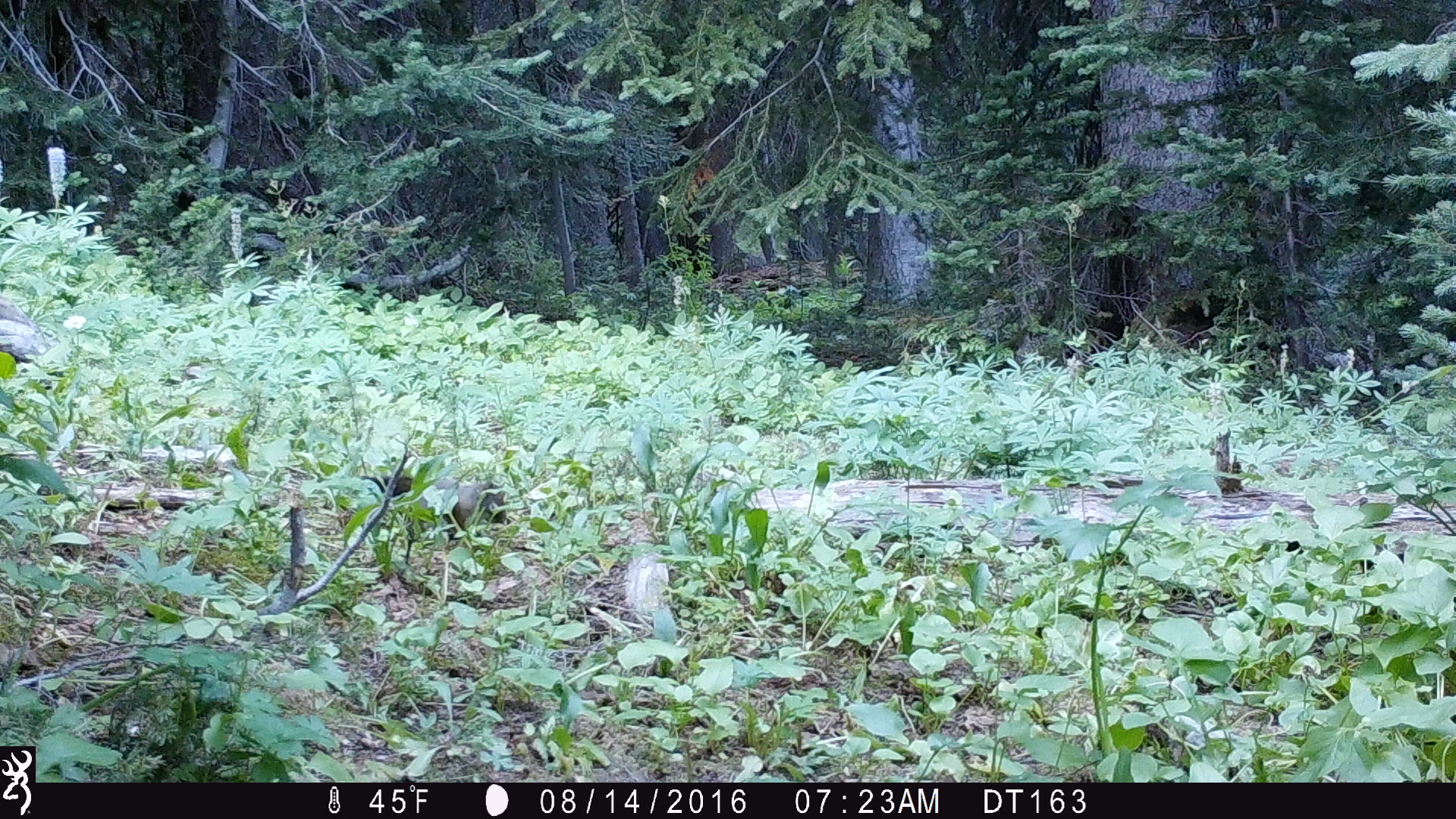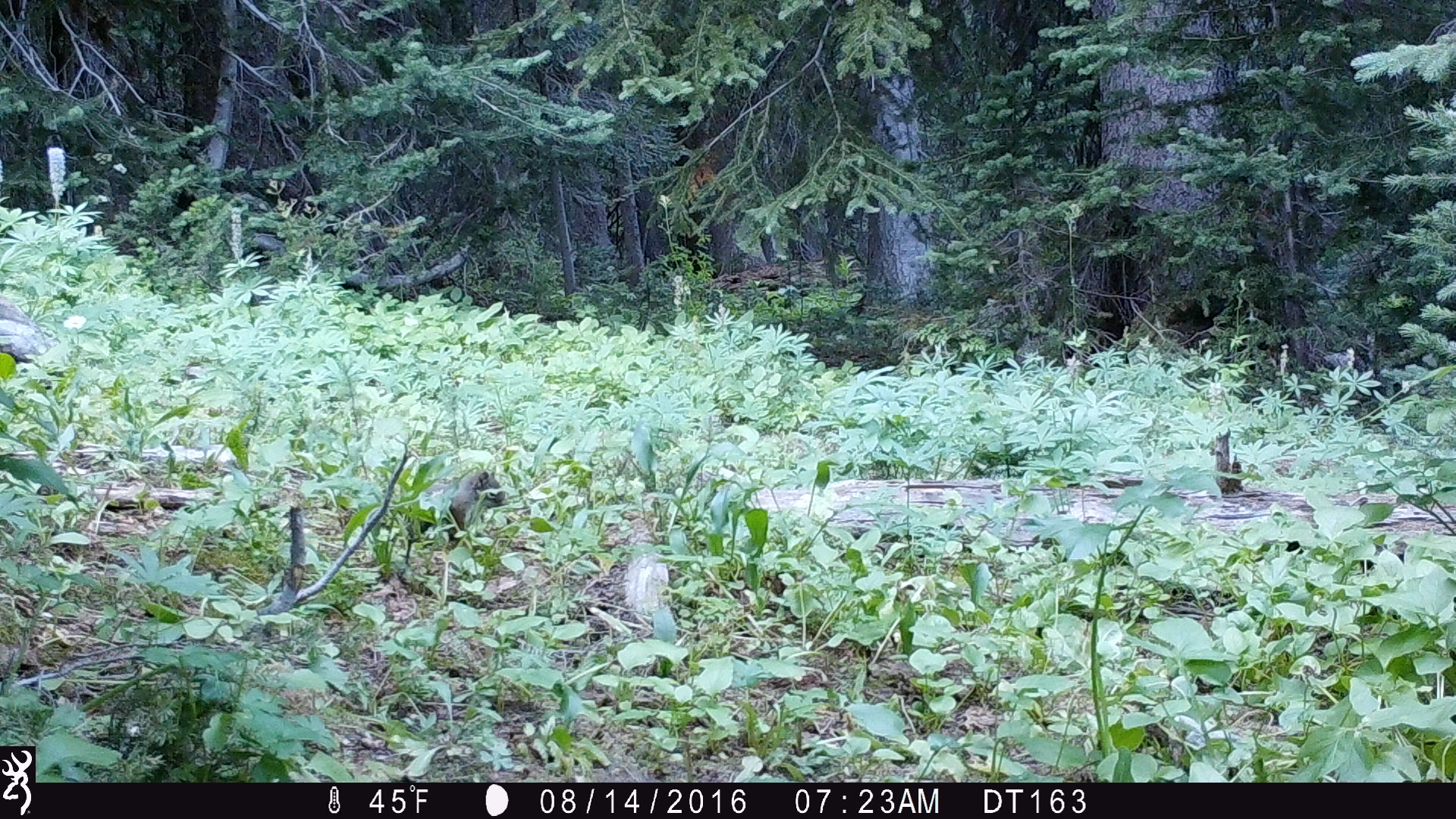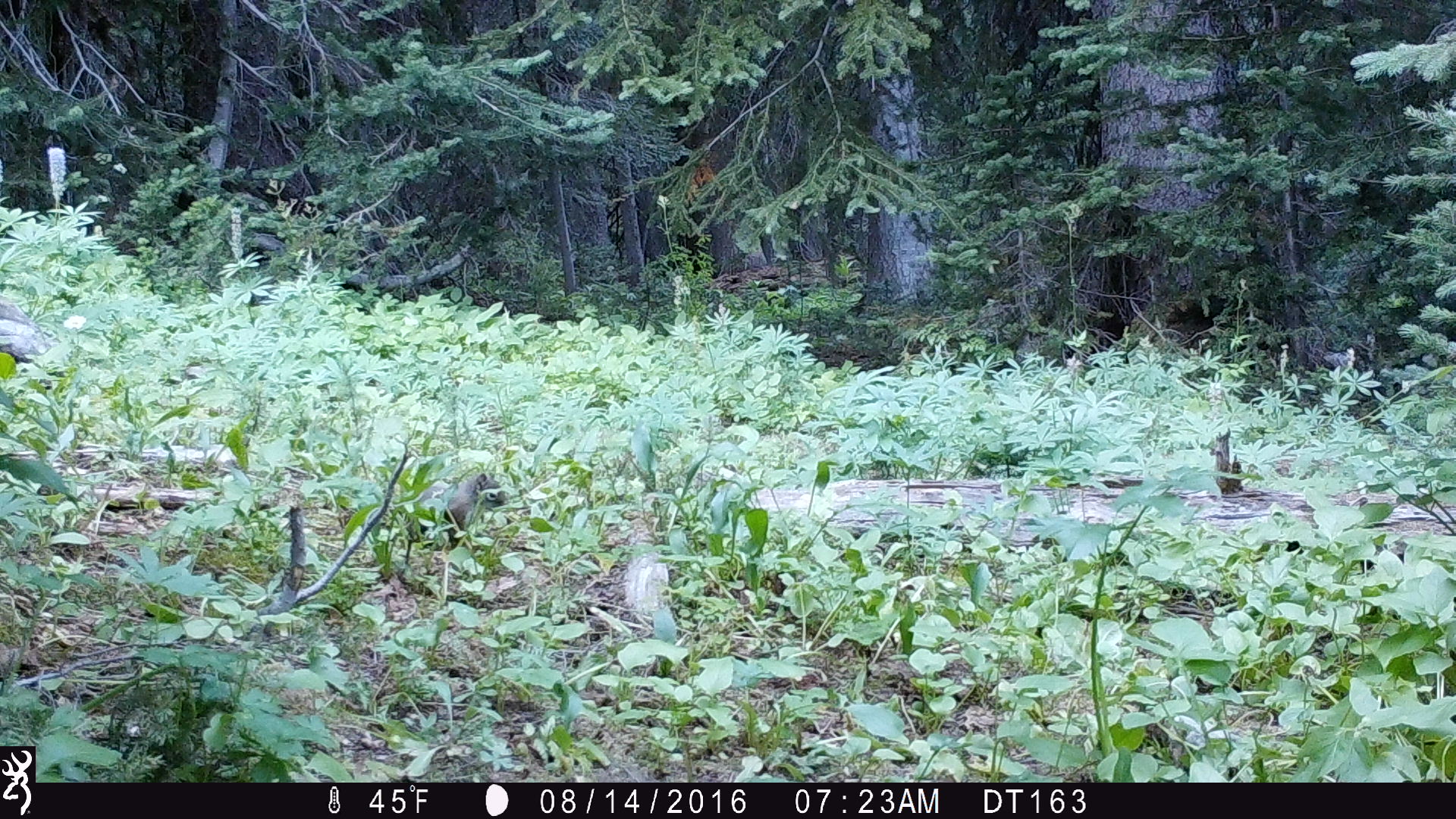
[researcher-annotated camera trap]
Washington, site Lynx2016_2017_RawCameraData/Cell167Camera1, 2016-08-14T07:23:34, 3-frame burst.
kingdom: Animalia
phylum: Chordata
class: Mammalia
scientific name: Mammalia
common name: small mammal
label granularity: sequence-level